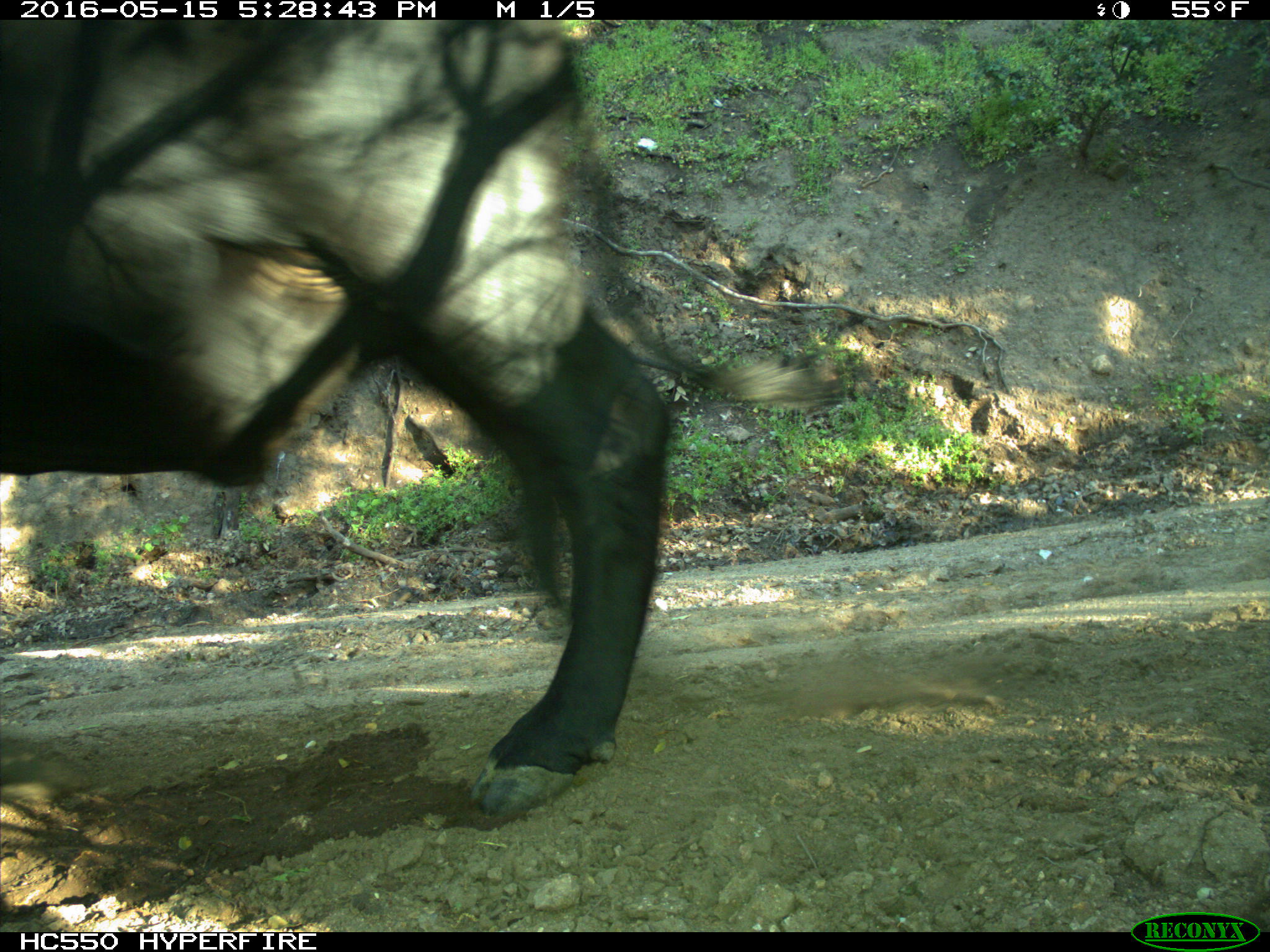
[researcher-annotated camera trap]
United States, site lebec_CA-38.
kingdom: Animalia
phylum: Chordata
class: Mammalia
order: Artiodactyla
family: Bovidae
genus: Bos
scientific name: Bos taurus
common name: domestic cow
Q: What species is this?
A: Bos taurus (domestic cow).